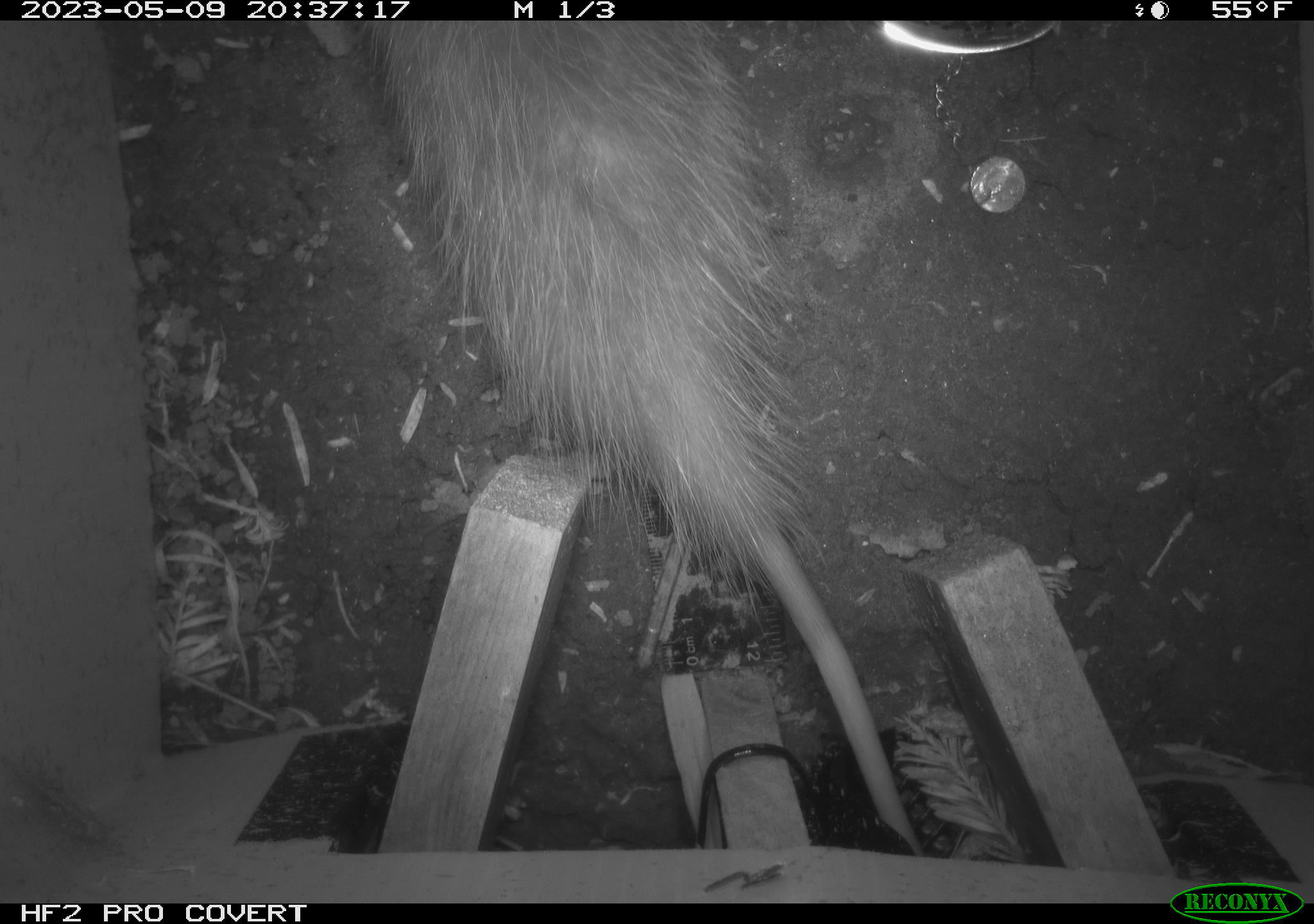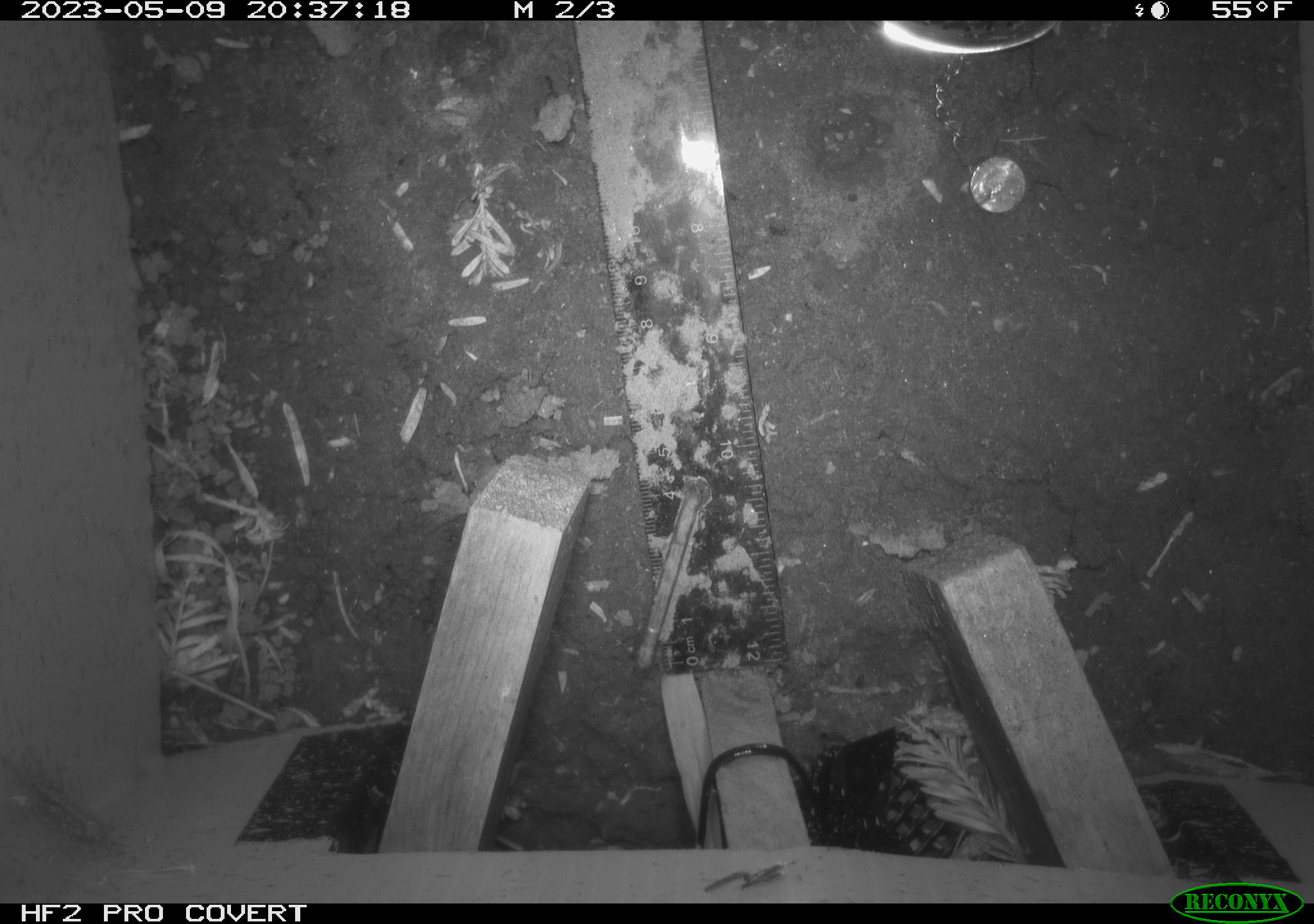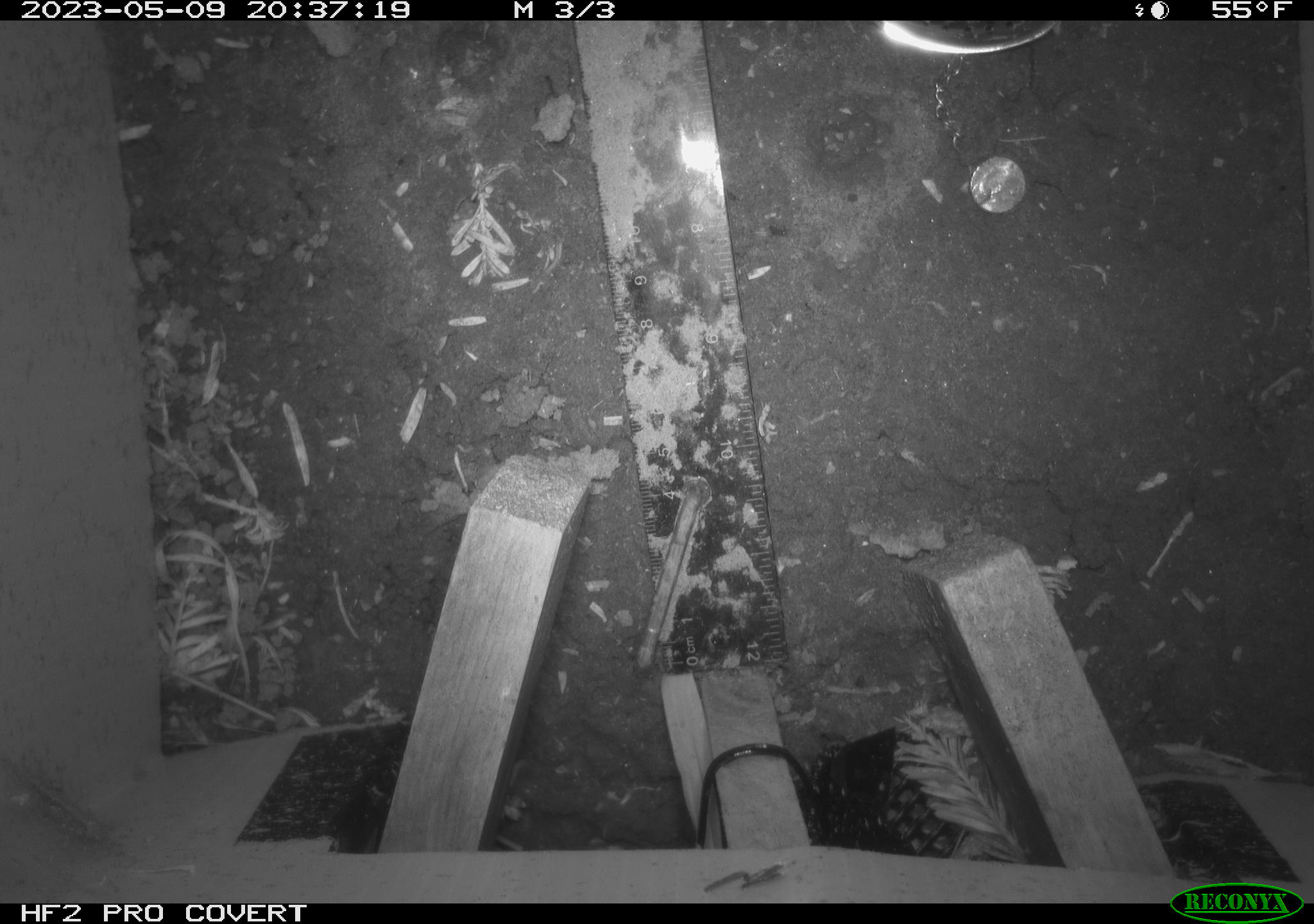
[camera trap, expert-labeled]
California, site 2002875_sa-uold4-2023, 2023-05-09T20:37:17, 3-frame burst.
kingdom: Animalia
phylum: Chordata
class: Mammalia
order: Didelphimorphia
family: Didelphidae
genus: Didelphis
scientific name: Didelphis virginiana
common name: virginia opossum